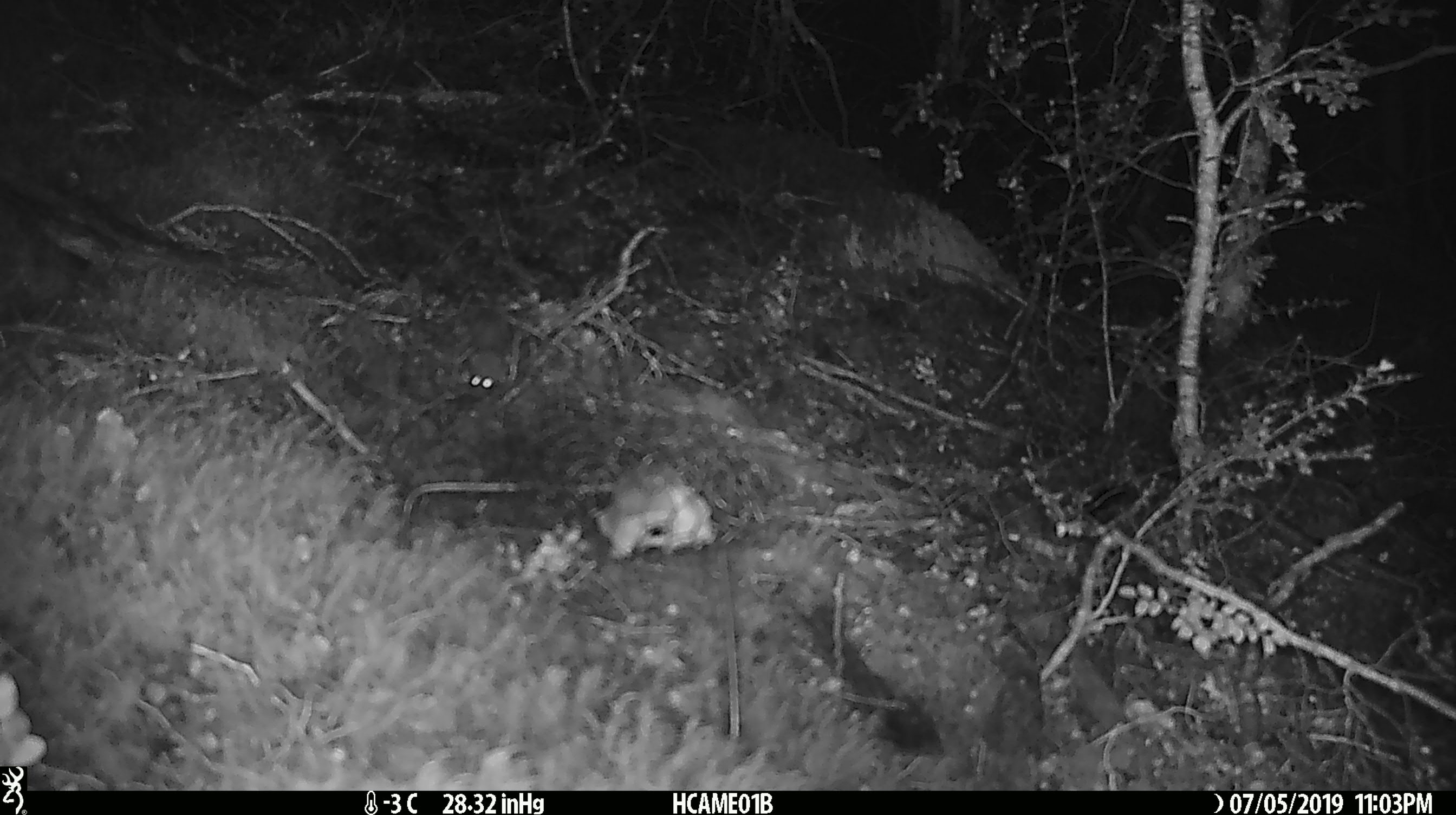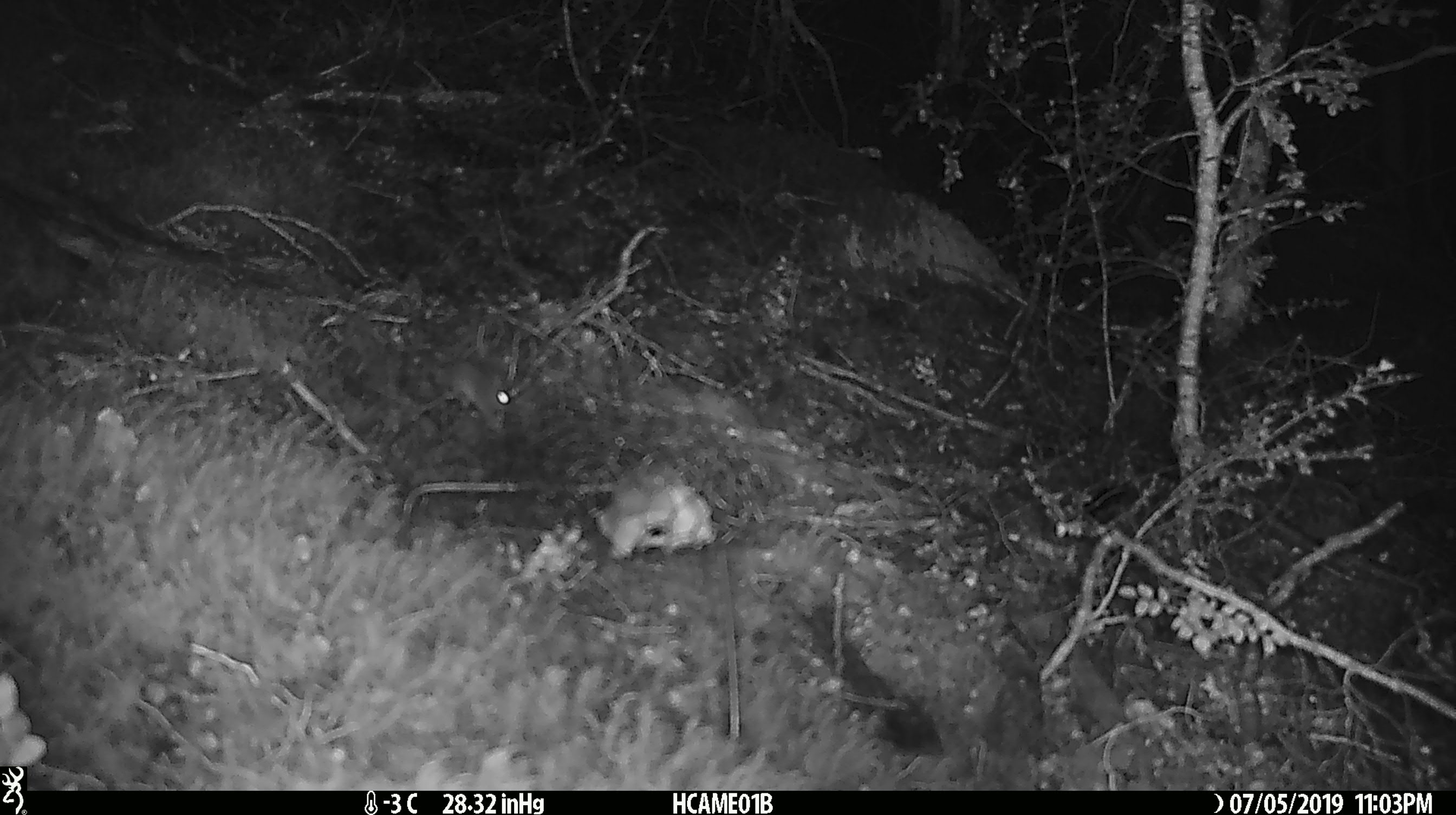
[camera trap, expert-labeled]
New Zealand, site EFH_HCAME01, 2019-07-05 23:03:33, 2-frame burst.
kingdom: Animalia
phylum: Chordata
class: Mammalia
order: Rodentia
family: Muridae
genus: Mus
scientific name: Mus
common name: mouse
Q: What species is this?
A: Mouse (Mus).